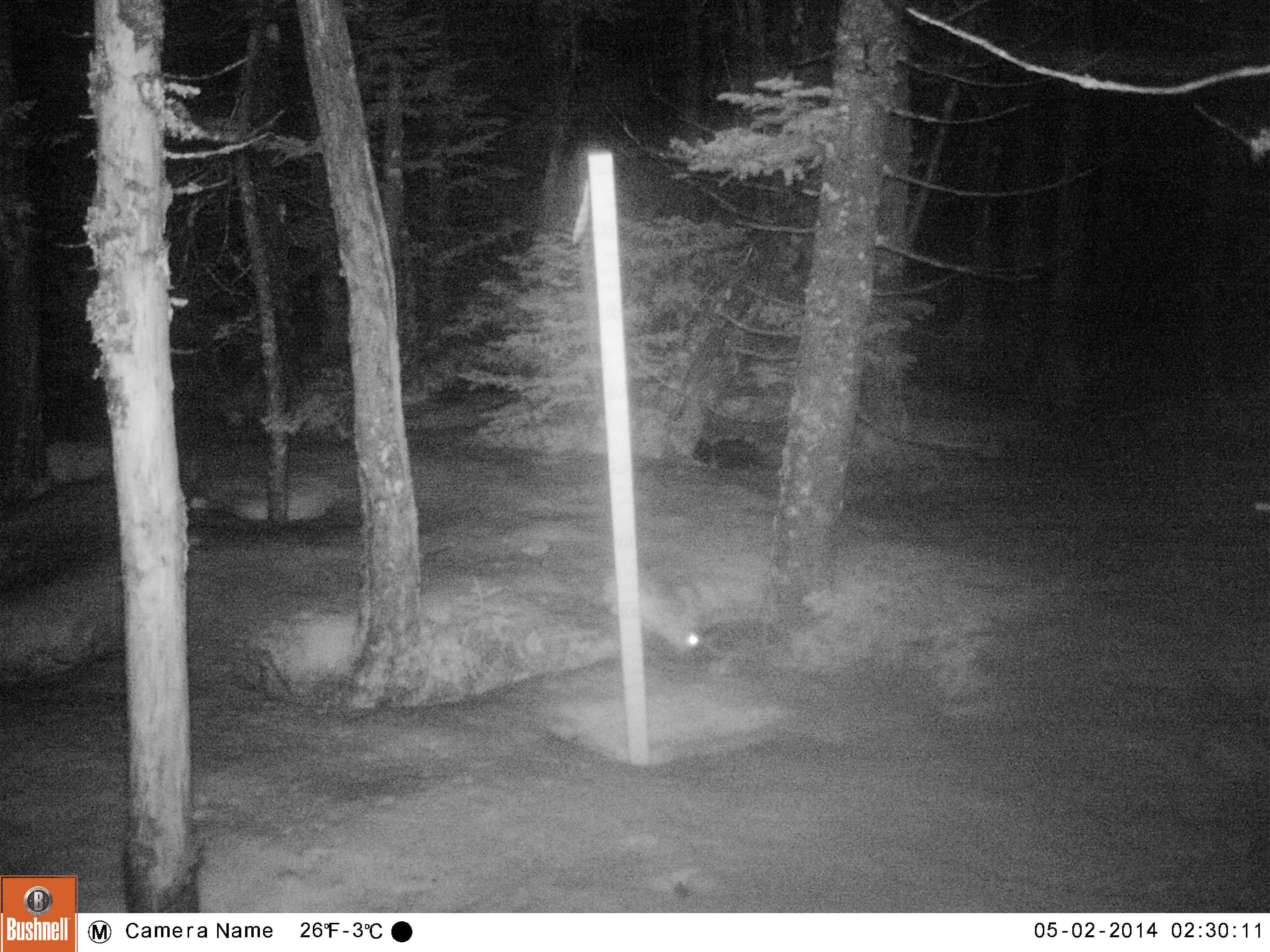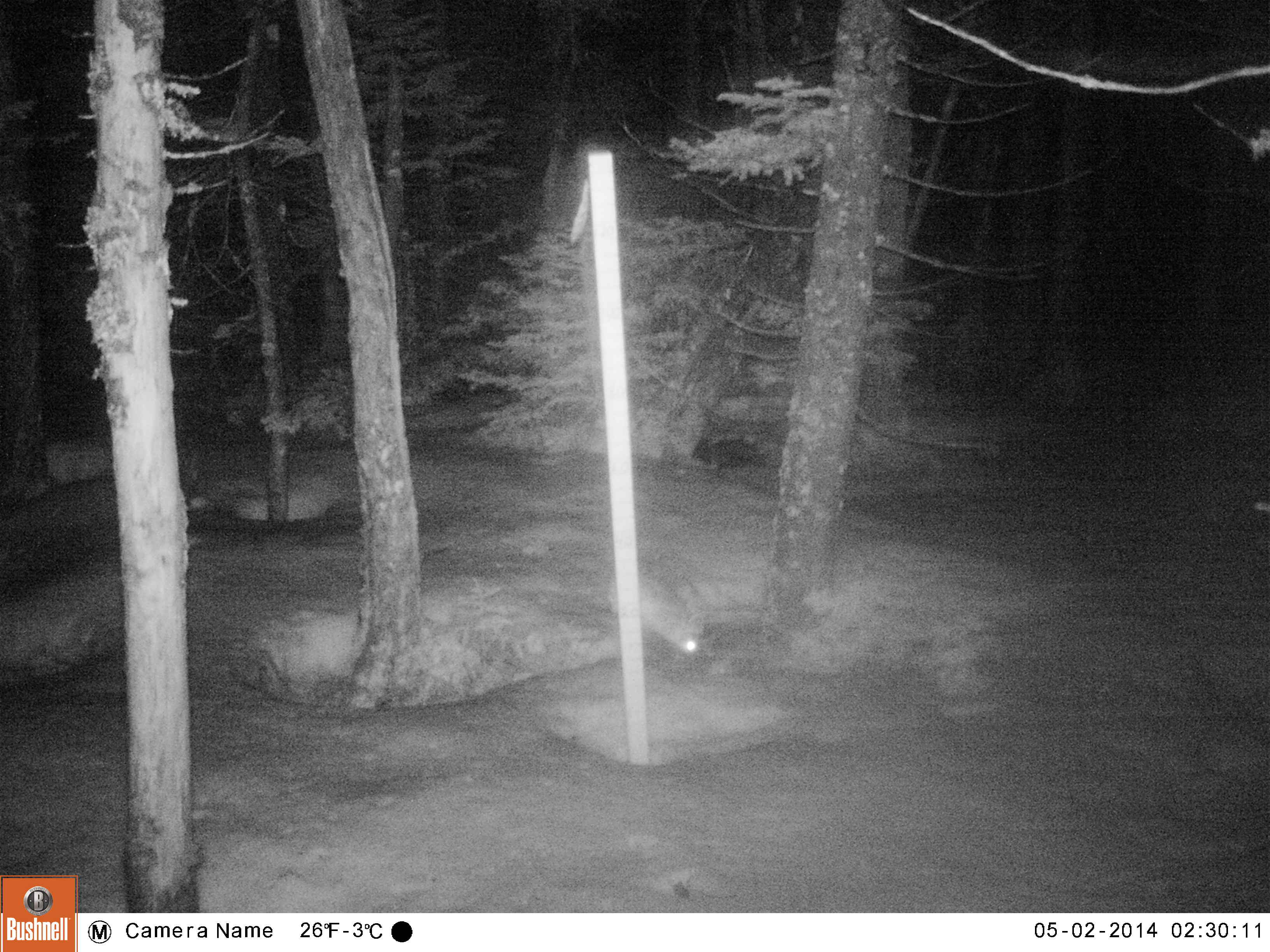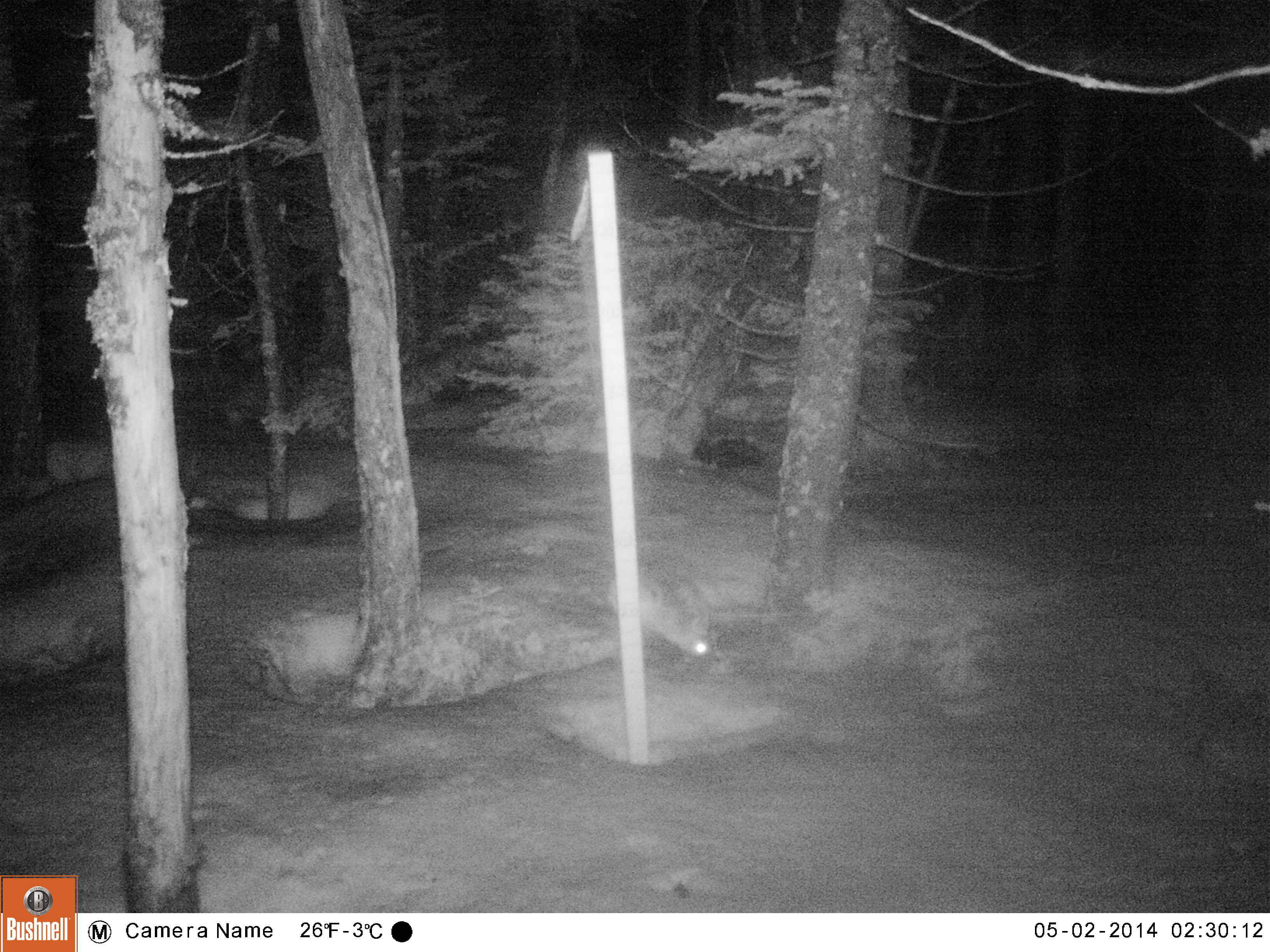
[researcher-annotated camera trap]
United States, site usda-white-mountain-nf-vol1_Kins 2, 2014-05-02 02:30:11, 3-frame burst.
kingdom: Animalia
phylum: Chordata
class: Mammalia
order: Lagomorpha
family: Leporidae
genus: Lepus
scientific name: Lepus americanus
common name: snowshoe hare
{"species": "snowshoe hare (Lepus americanus)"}